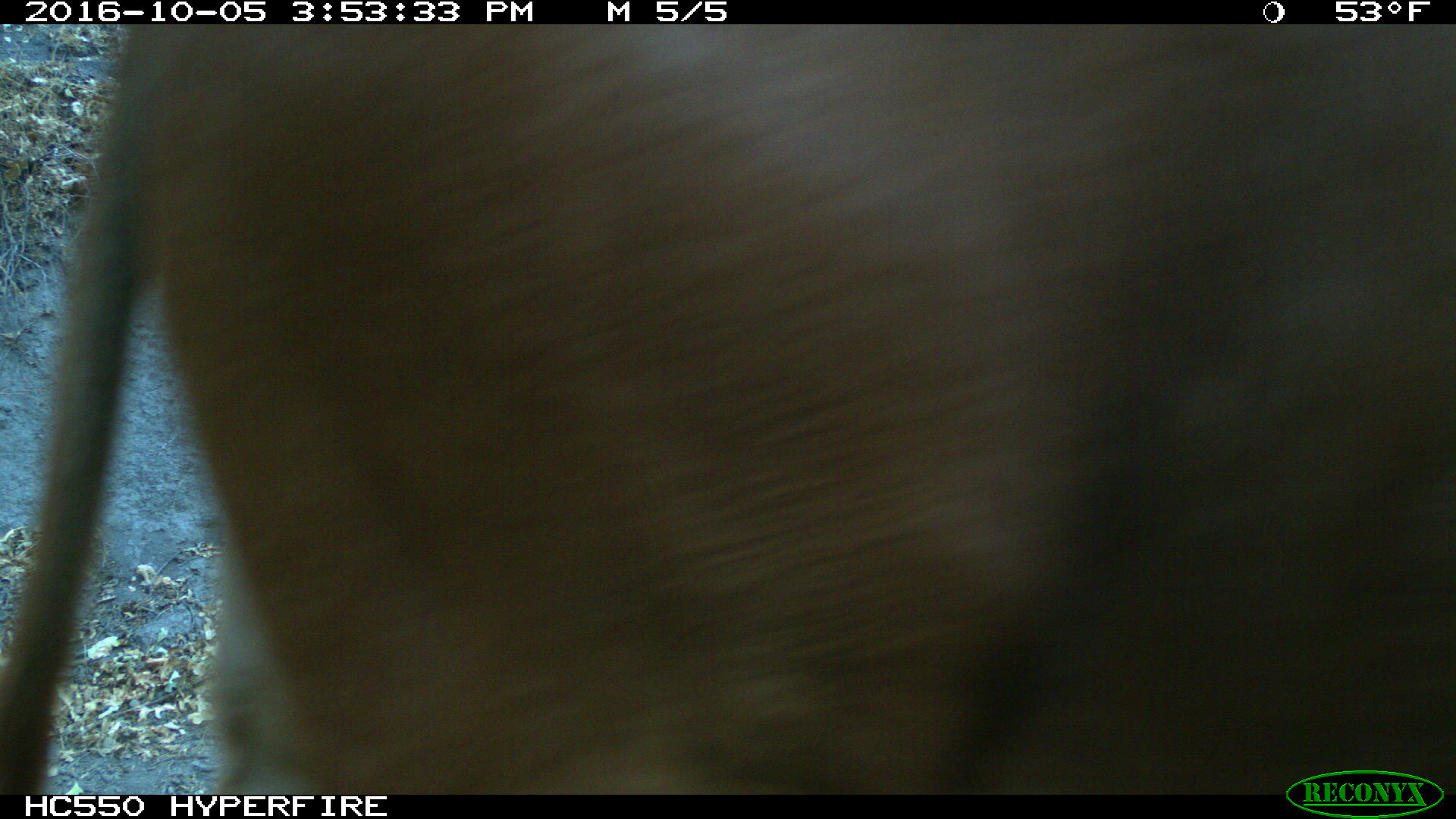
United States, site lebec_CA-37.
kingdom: Animalia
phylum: Chordata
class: Mammalia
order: Artiodactyla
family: Bovidae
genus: Bos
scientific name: Bos taurus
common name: domestic cow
Bos taurus (domestic cow).